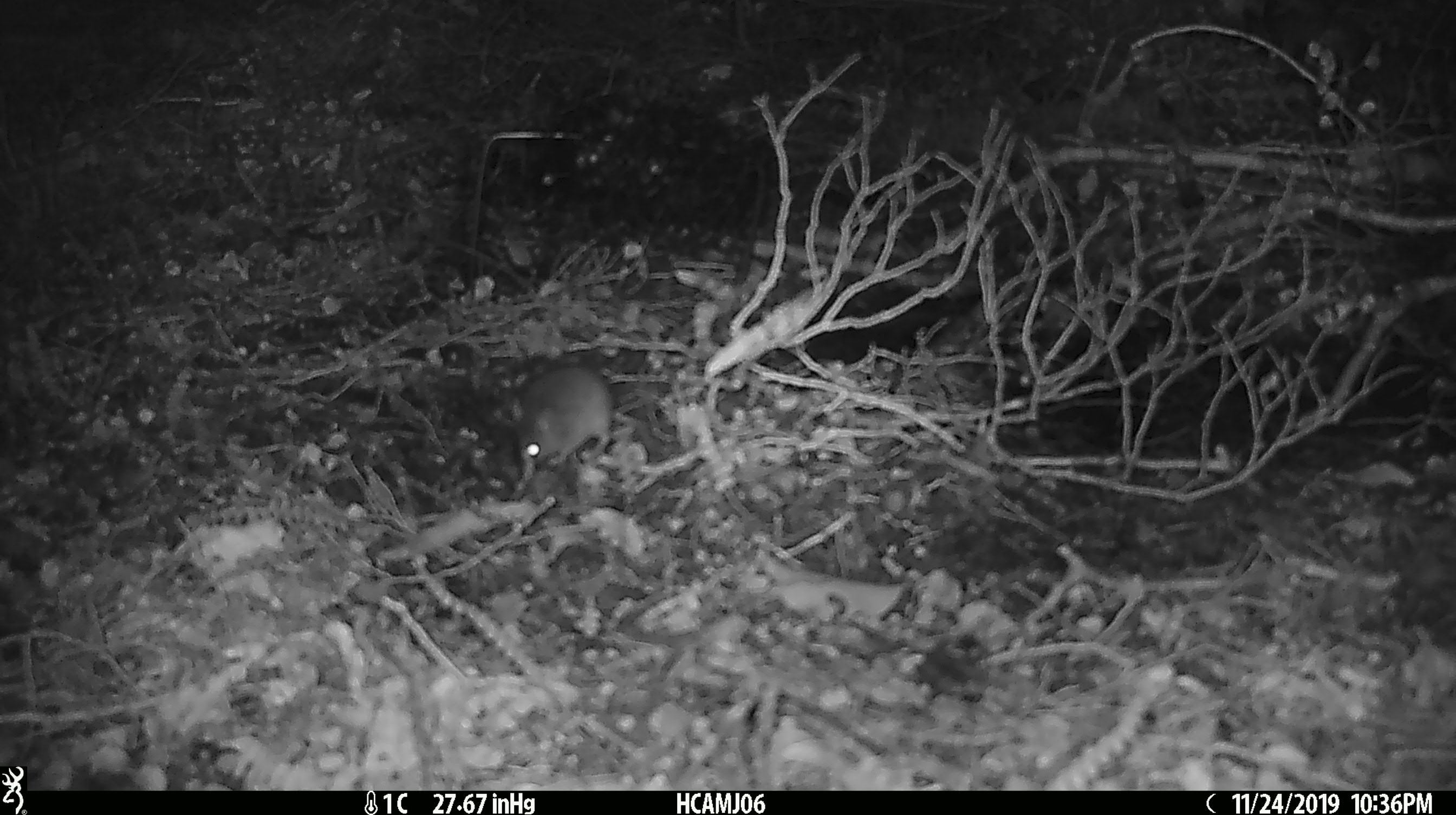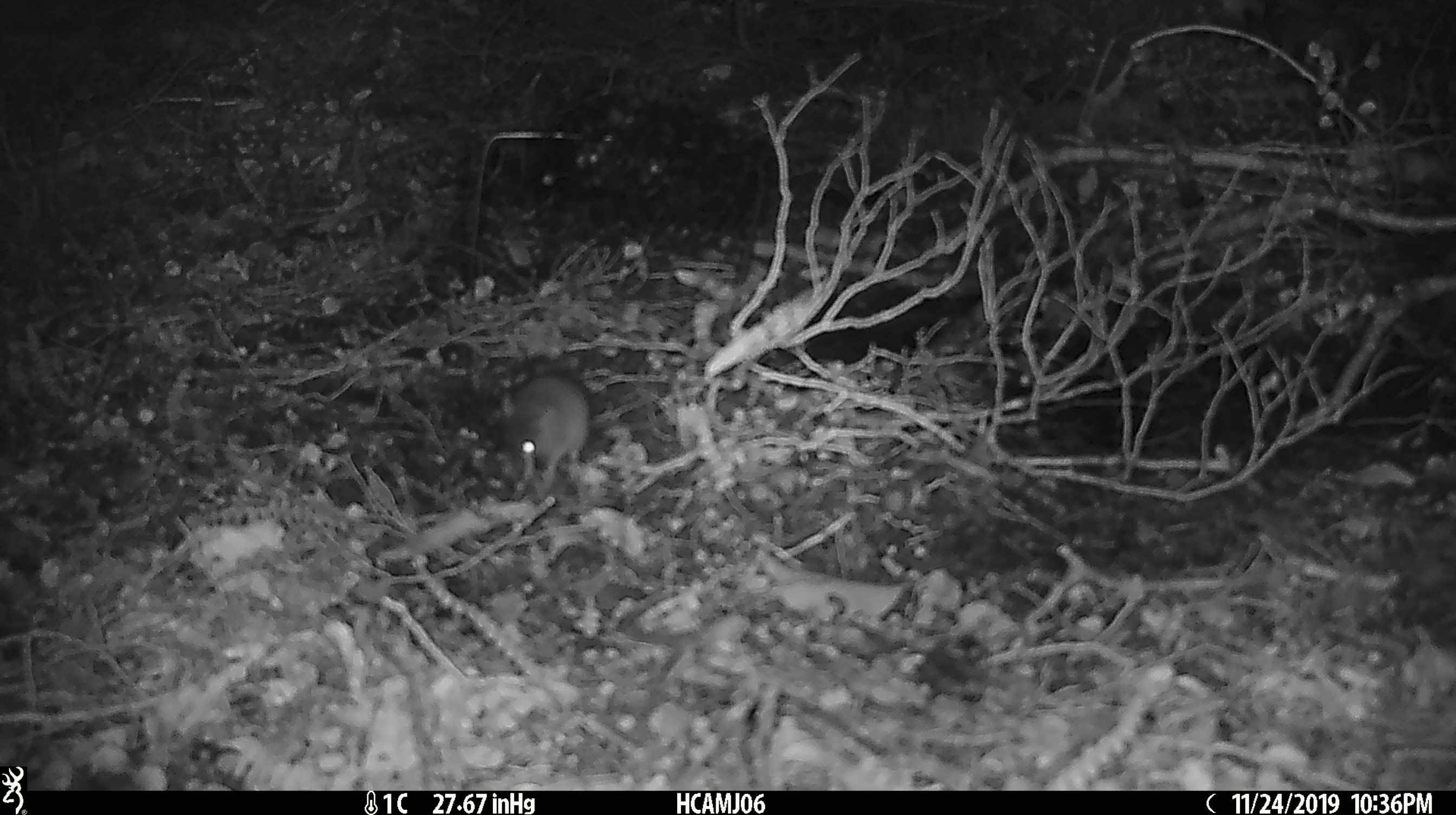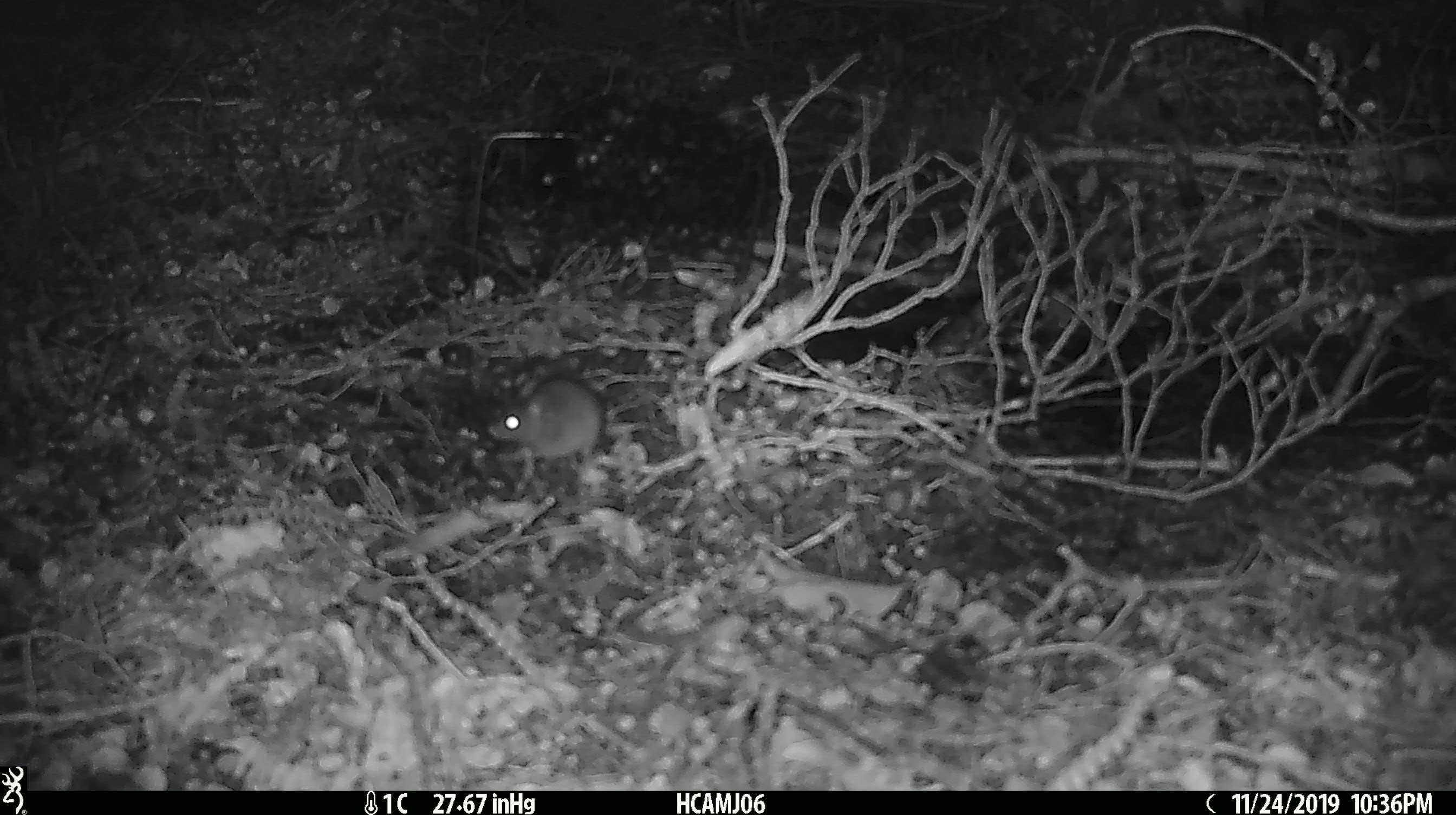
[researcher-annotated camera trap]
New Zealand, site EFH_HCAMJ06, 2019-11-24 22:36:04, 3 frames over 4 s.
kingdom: Animalia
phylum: Chordata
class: Mammalia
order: Rodentia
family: Muridae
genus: Mus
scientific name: Mus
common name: mouse